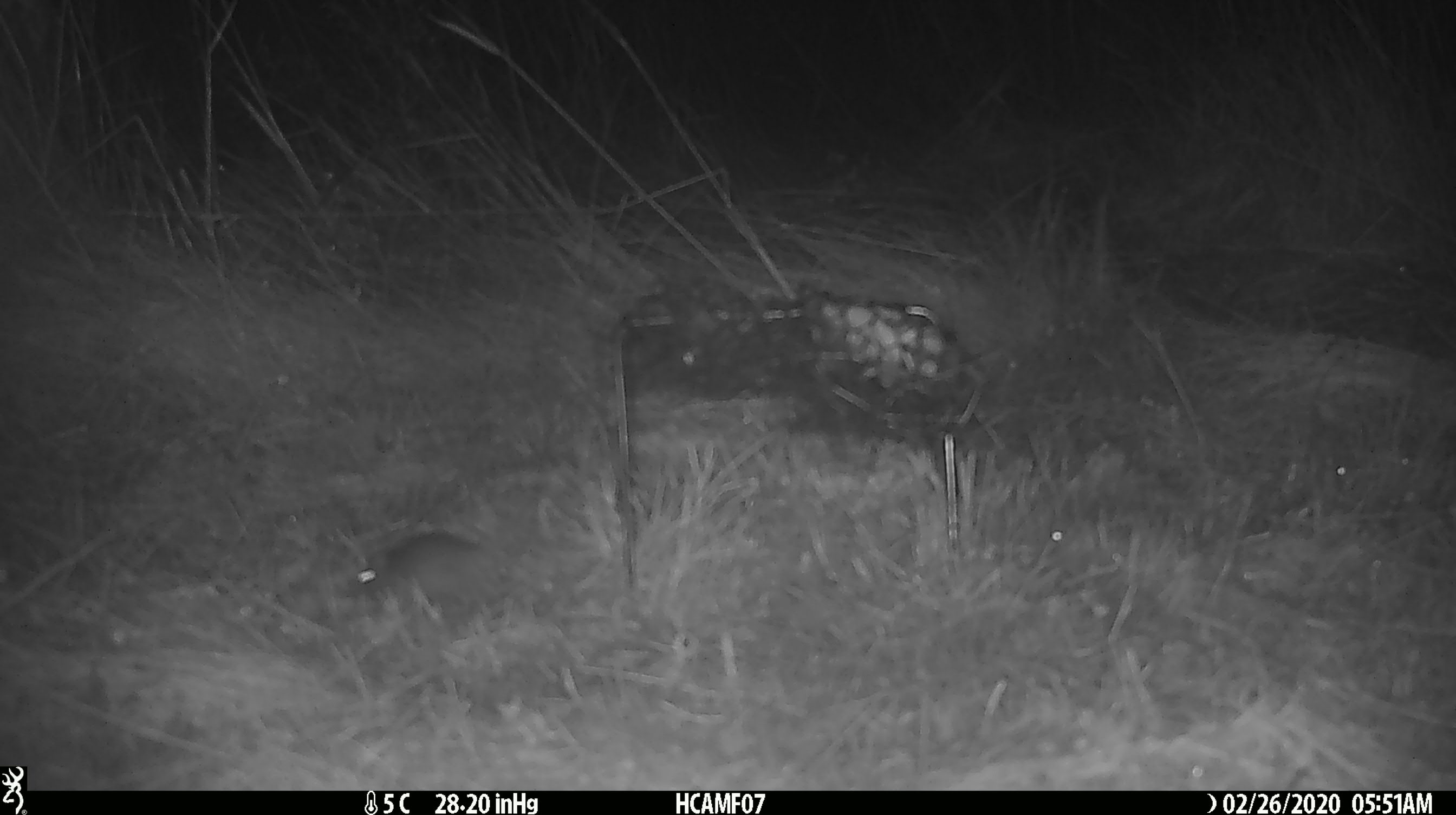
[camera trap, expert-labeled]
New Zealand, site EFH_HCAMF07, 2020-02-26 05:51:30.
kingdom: Animalia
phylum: Chordata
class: Mammalia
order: Rodentia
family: Muridae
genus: Mus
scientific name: Mus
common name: mouse